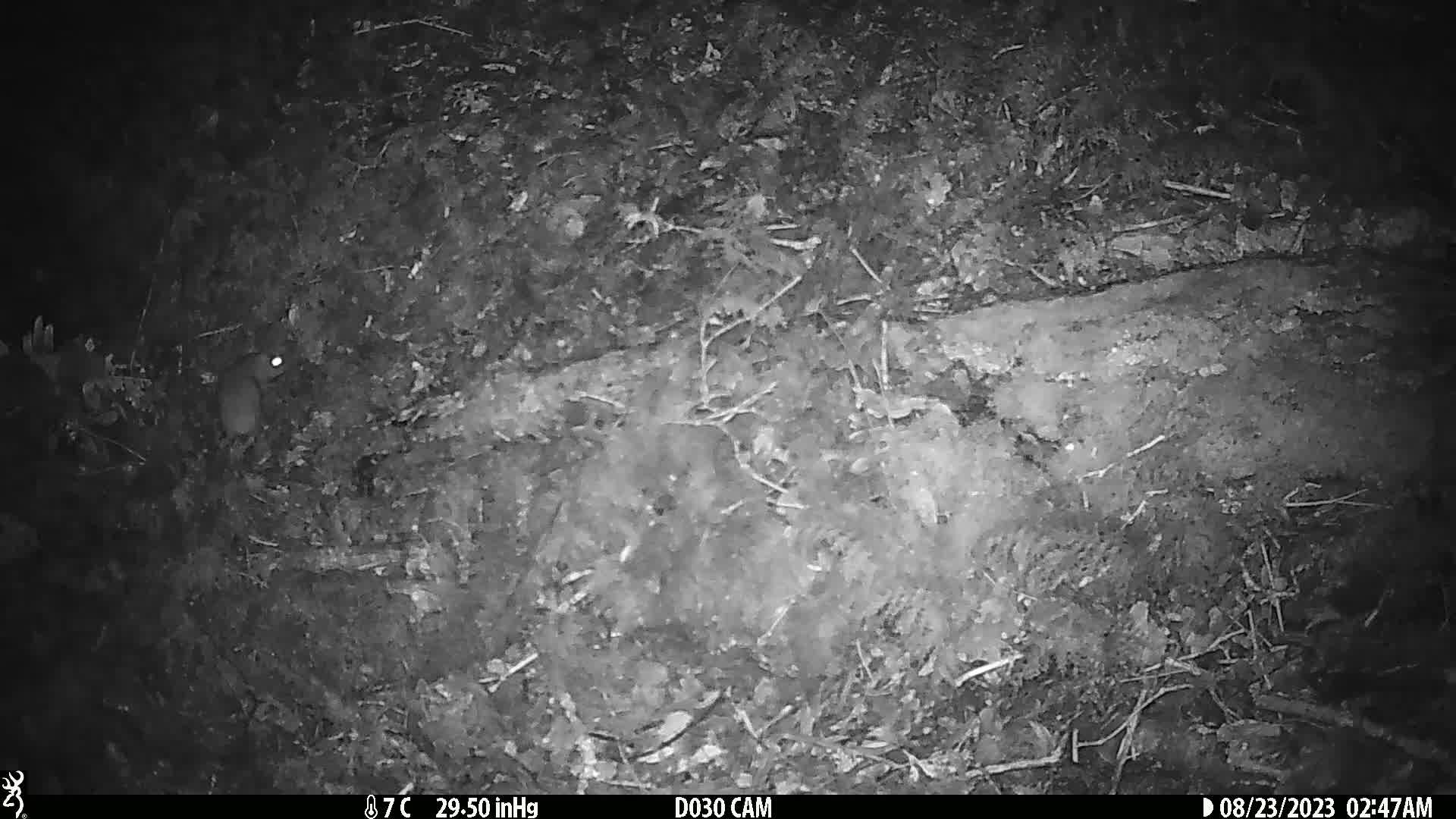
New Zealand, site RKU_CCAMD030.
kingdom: Animalia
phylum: Chordata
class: Mammalia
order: Rodentia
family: Muridae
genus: Rattus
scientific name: Rattus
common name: rat